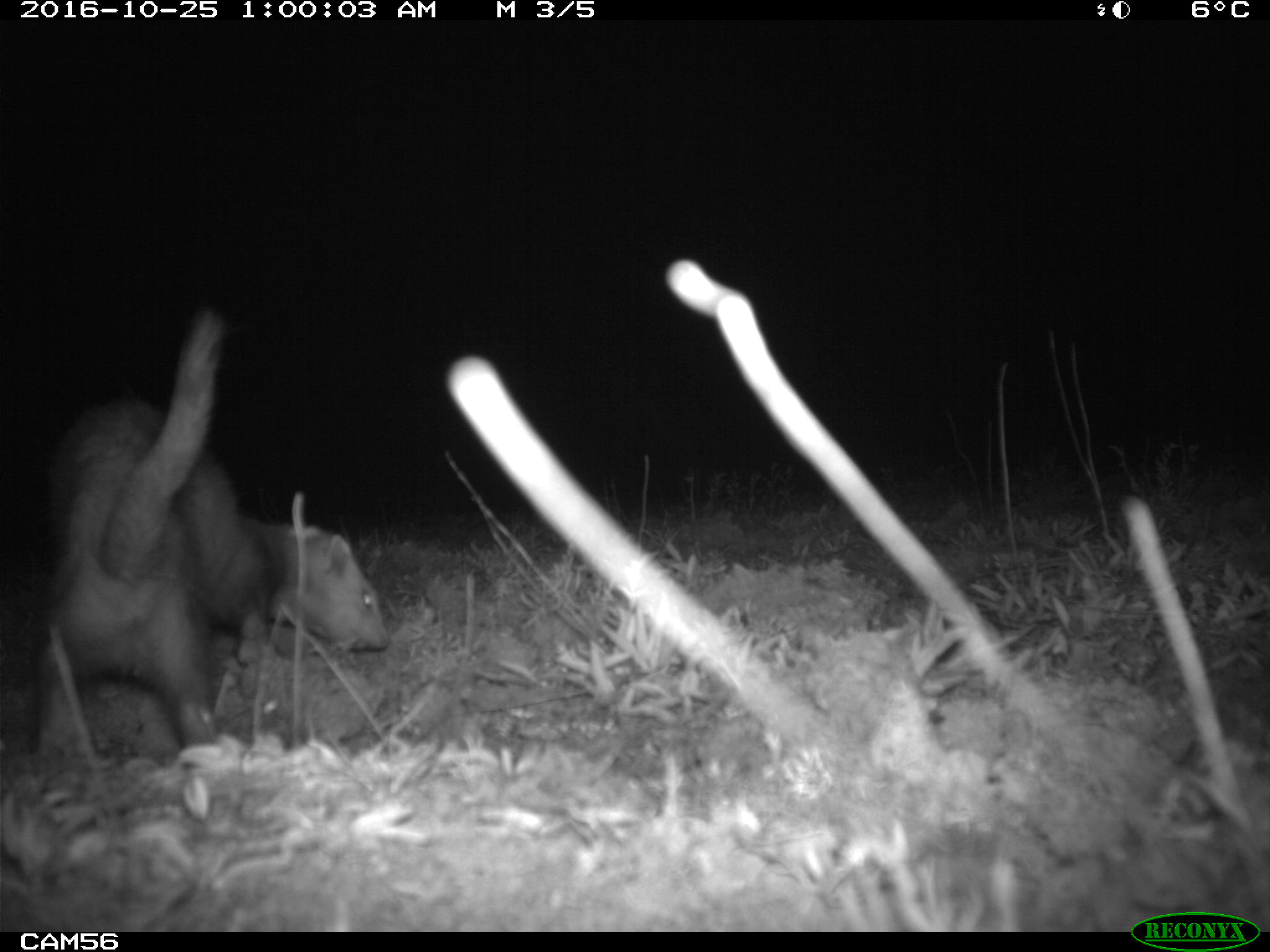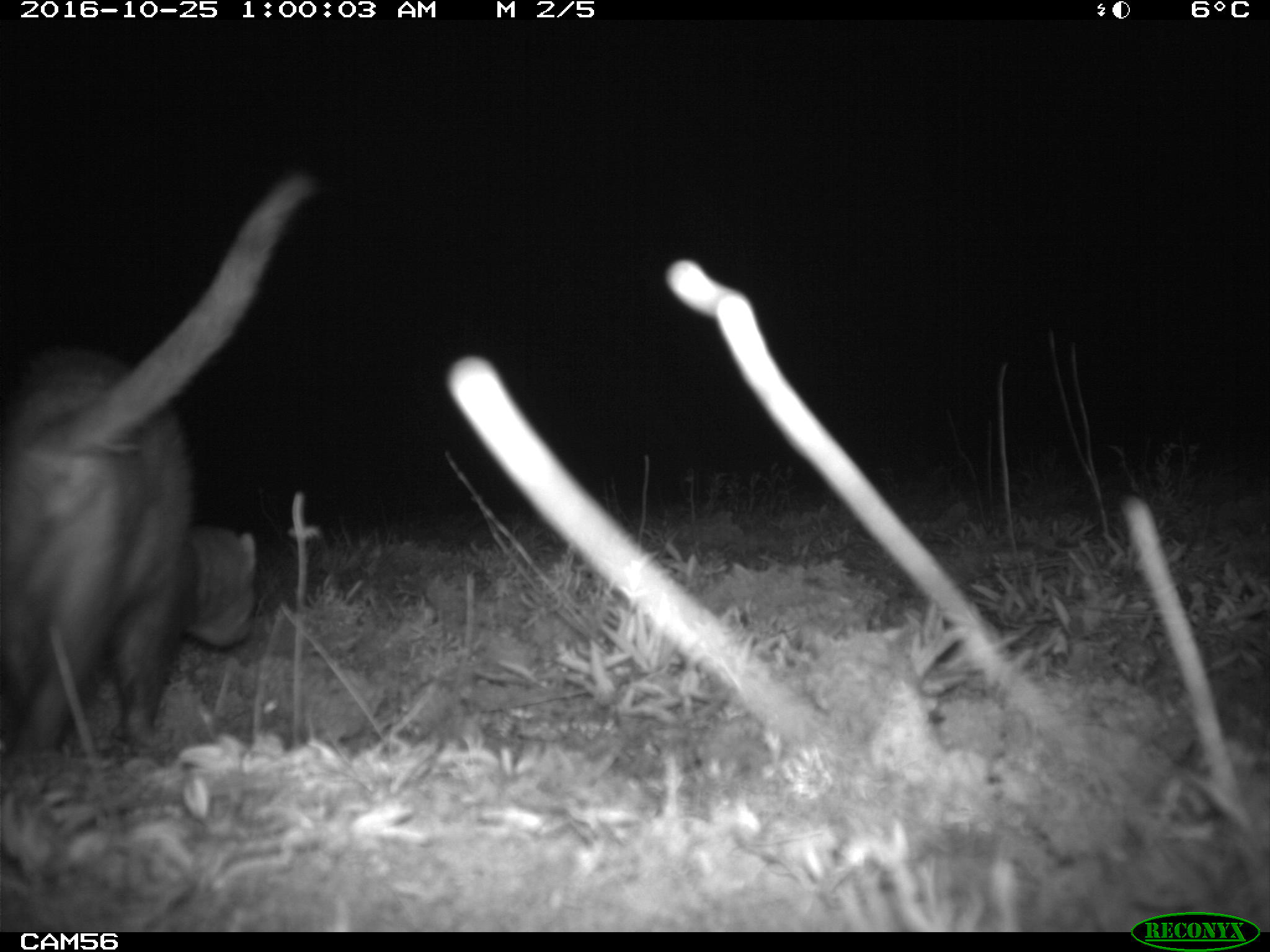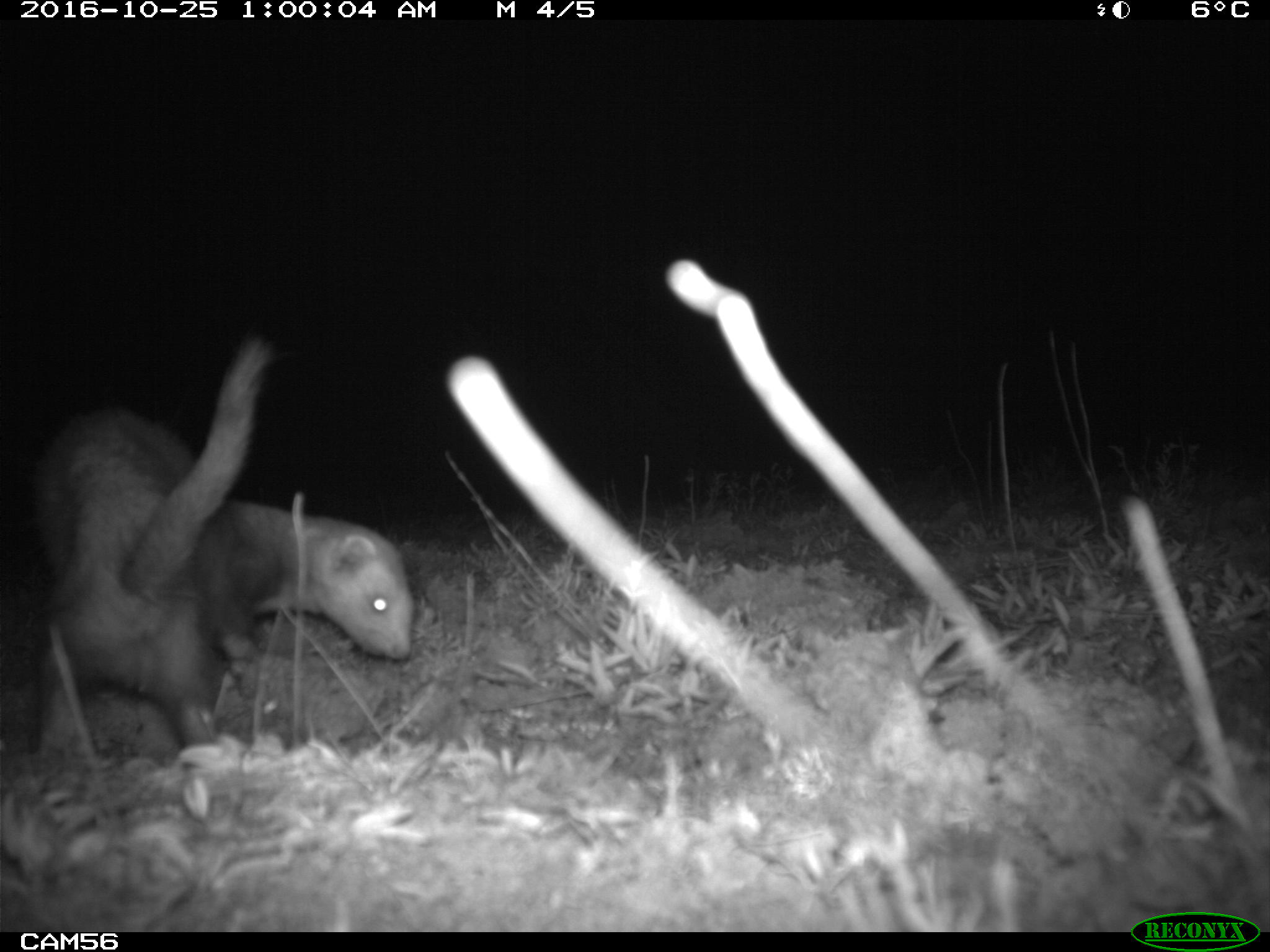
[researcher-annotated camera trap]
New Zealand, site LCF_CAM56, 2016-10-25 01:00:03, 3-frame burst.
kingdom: Animalia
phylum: Chordata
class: Mammalia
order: Carnivora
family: Mustelidae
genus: Mustela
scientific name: Mustela furo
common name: ferret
Ferret (Mustela furo).